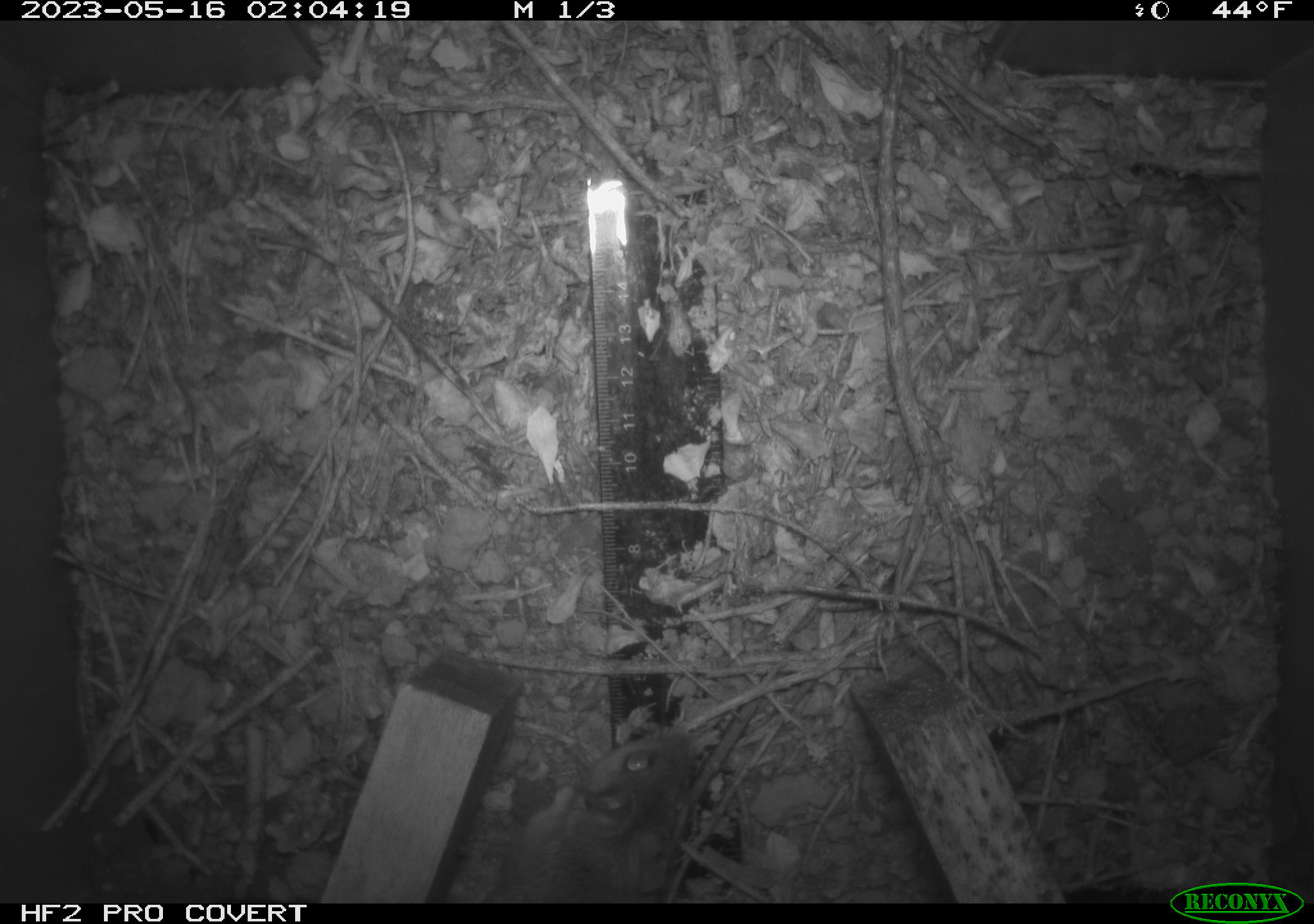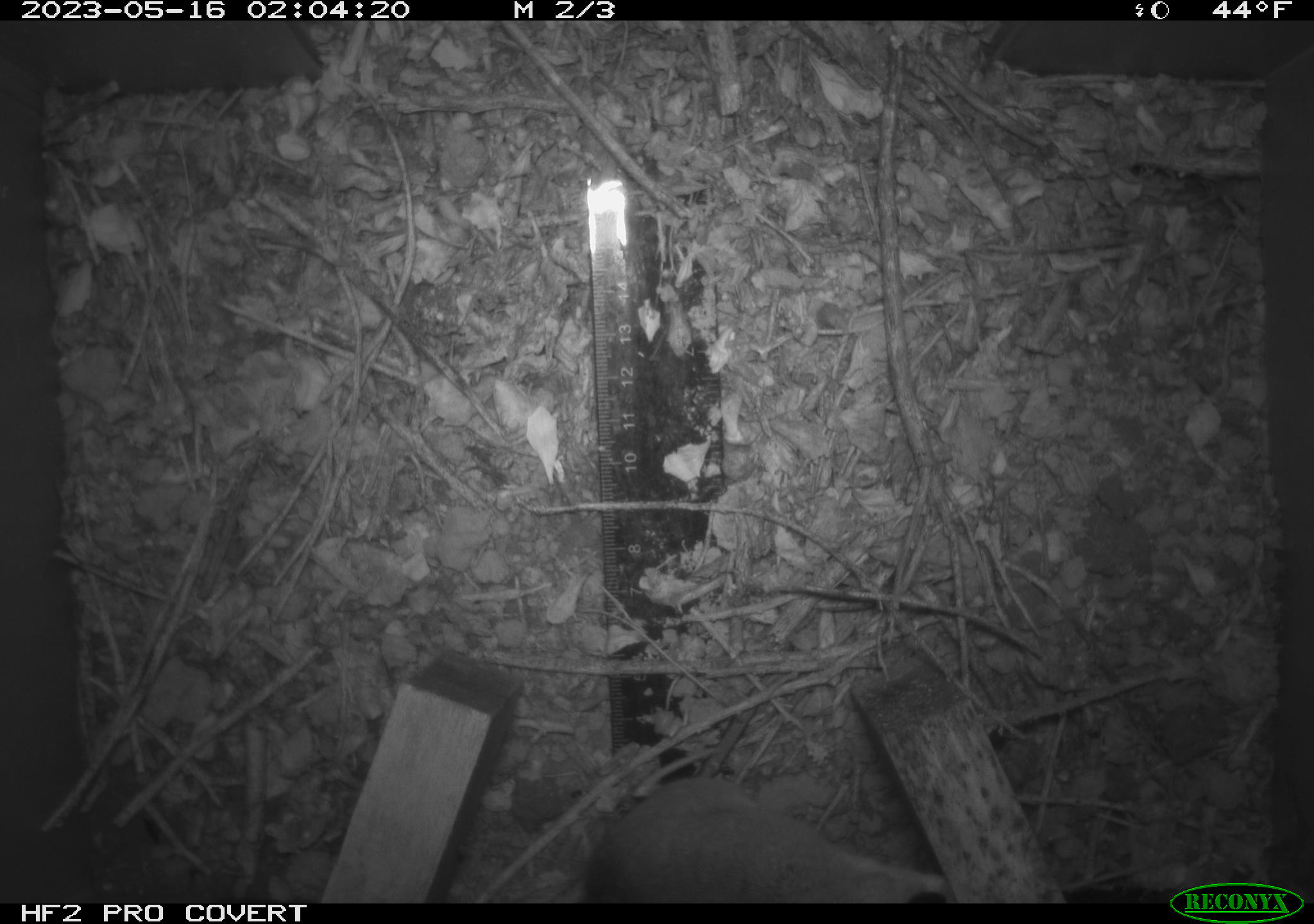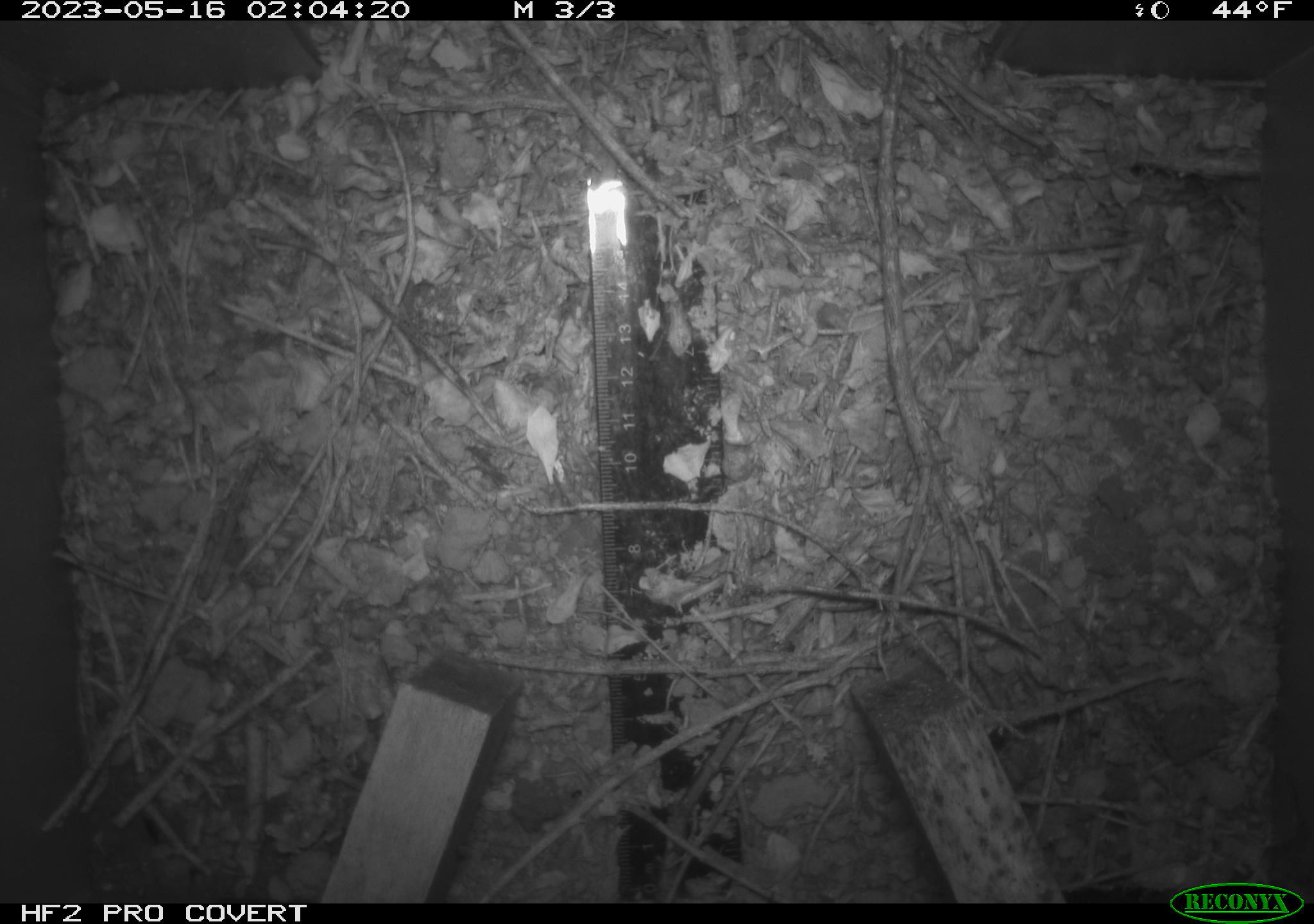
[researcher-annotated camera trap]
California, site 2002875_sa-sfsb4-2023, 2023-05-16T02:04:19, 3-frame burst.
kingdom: Animalia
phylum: Chordata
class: Mammalia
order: Rodentia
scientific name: Rodentia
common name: mouse species